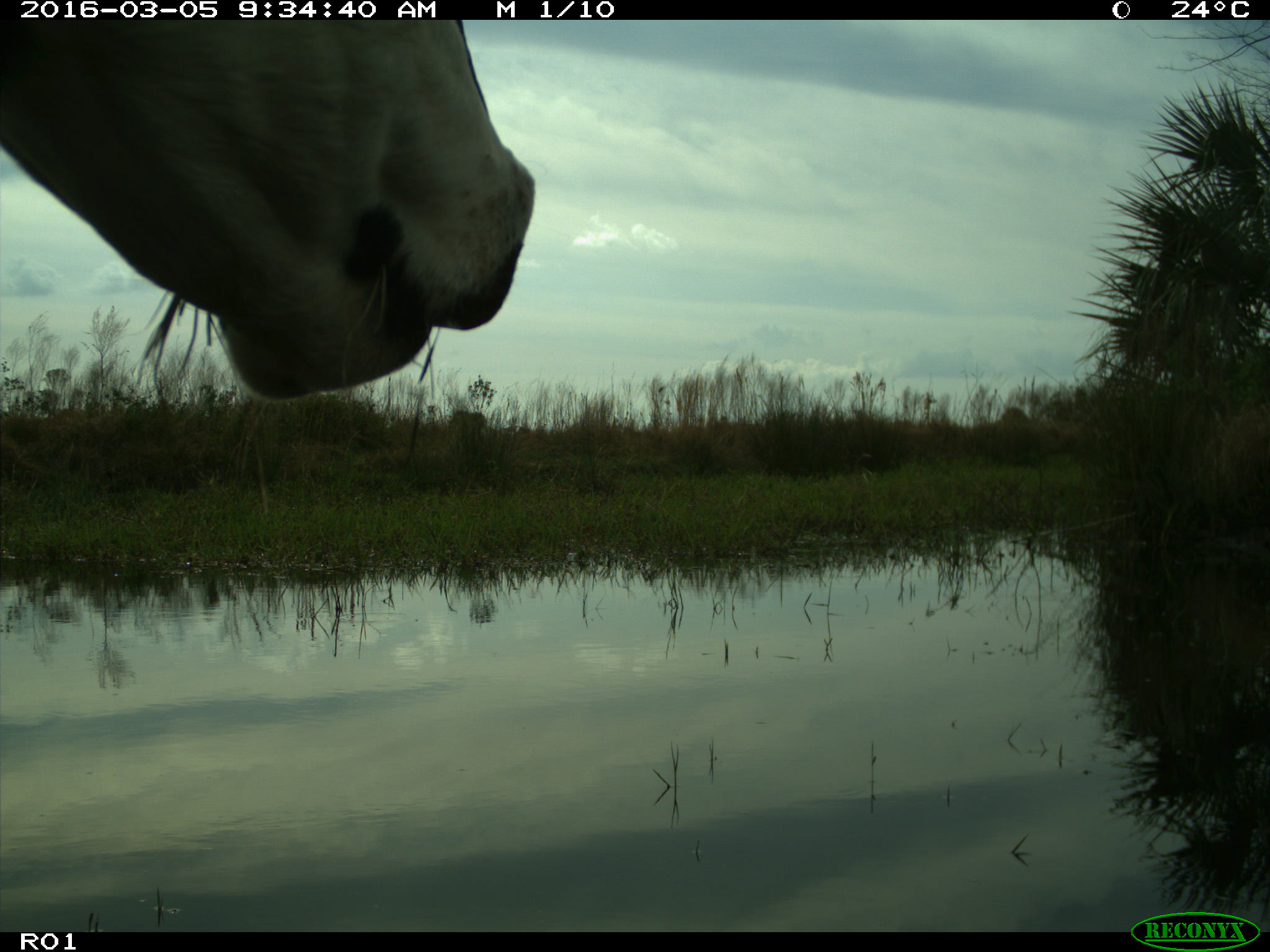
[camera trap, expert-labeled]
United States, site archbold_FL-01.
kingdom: Animalia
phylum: Chordata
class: Mammalia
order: Artiodactyla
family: Bovidae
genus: Bos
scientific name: Bos taurus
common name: domestic cow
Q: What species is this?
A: Bos taurus (domestic cow).